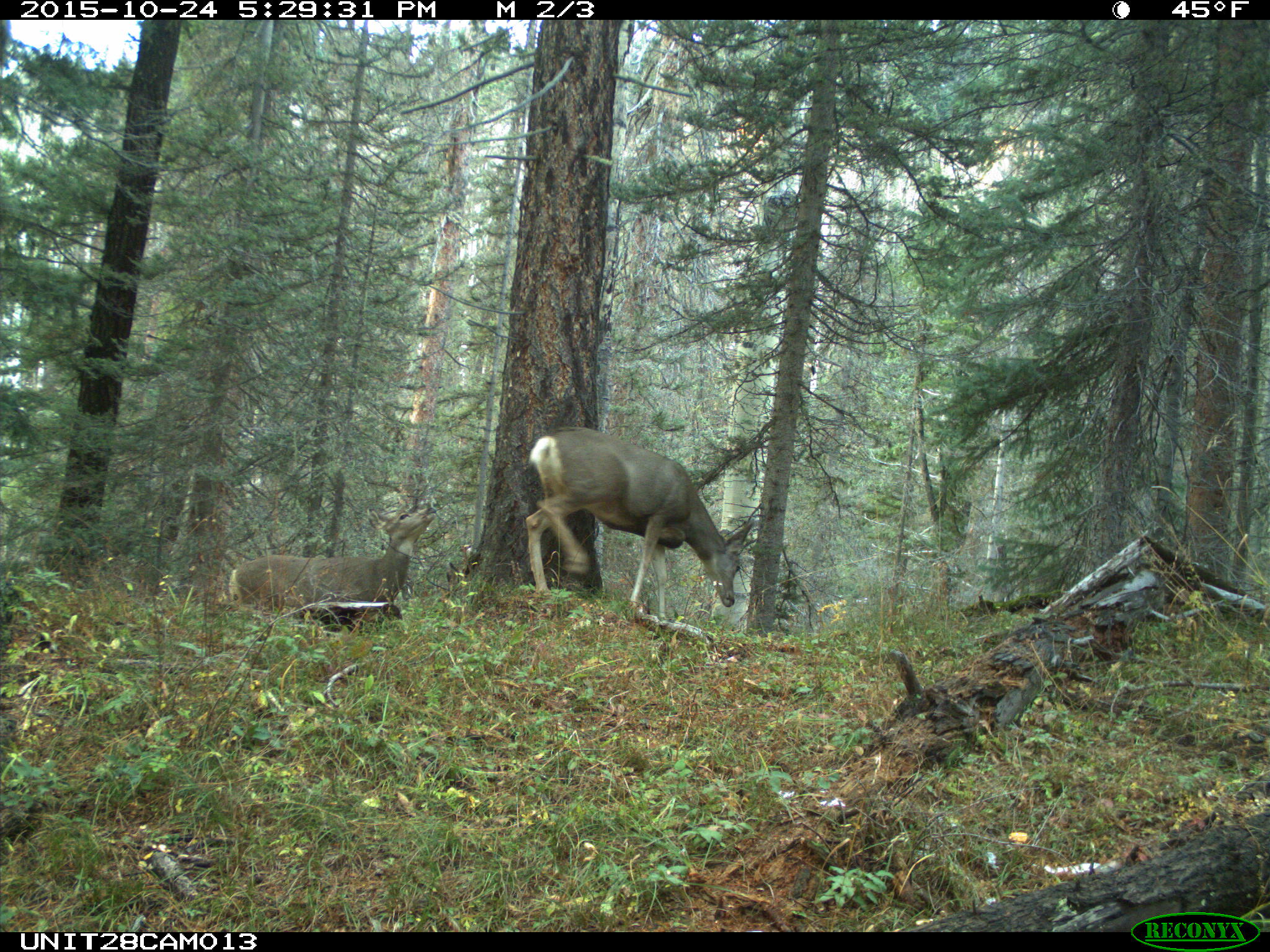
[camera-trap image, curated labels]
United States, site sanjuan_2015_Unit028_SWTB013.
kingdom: Animalia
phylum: Chordata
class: Mammalia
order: Artiodactyla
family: Cervidae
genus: Odocoileus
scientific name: Odocoileus hemionus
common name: mule deer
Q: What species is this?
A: Odocoileus hemionus (mule deer).